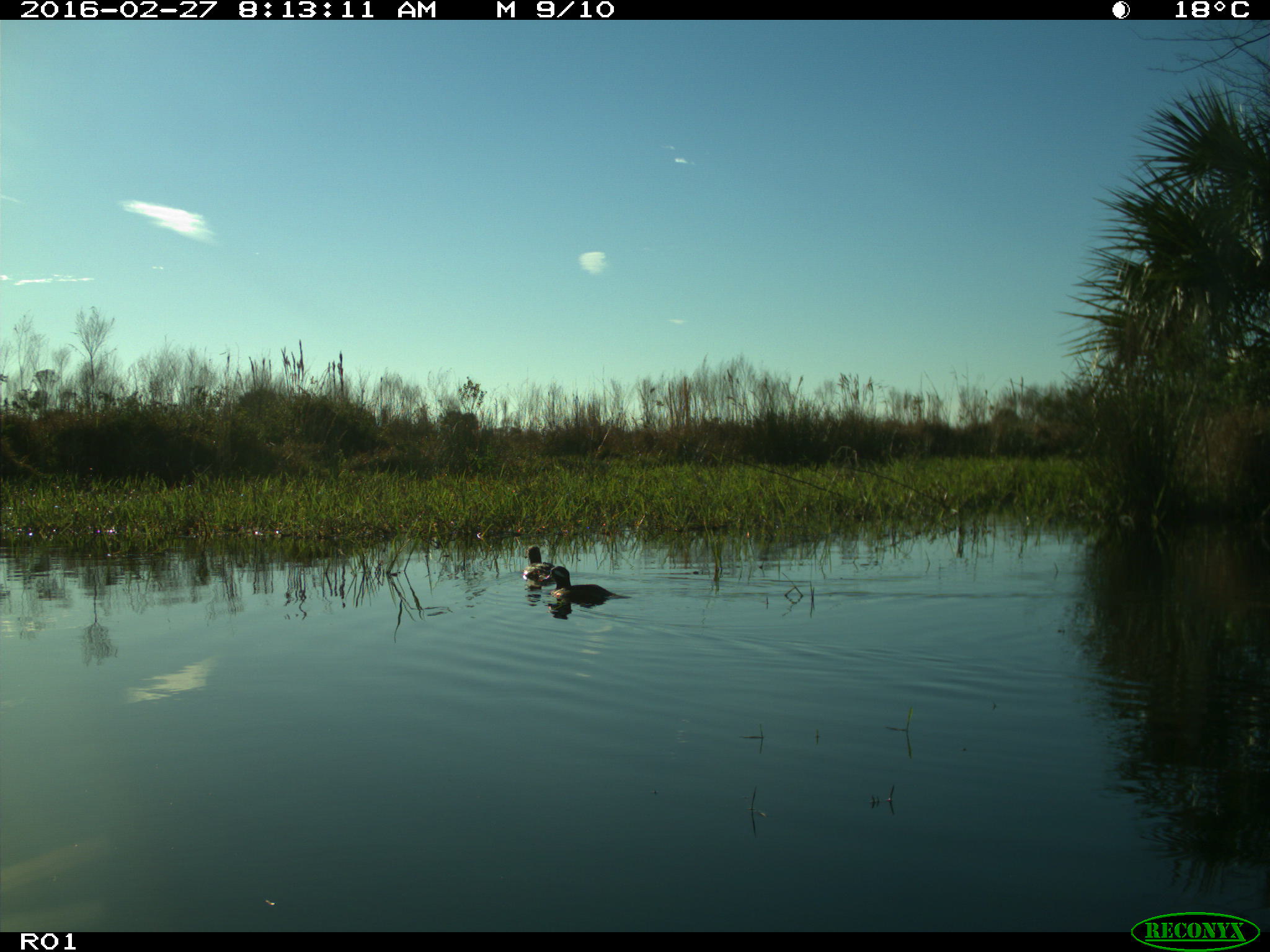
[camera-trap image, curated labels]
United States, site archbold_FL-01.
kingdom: Animalia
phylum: Chordata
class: Aves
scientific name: Aves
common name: birds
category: unidentified bird